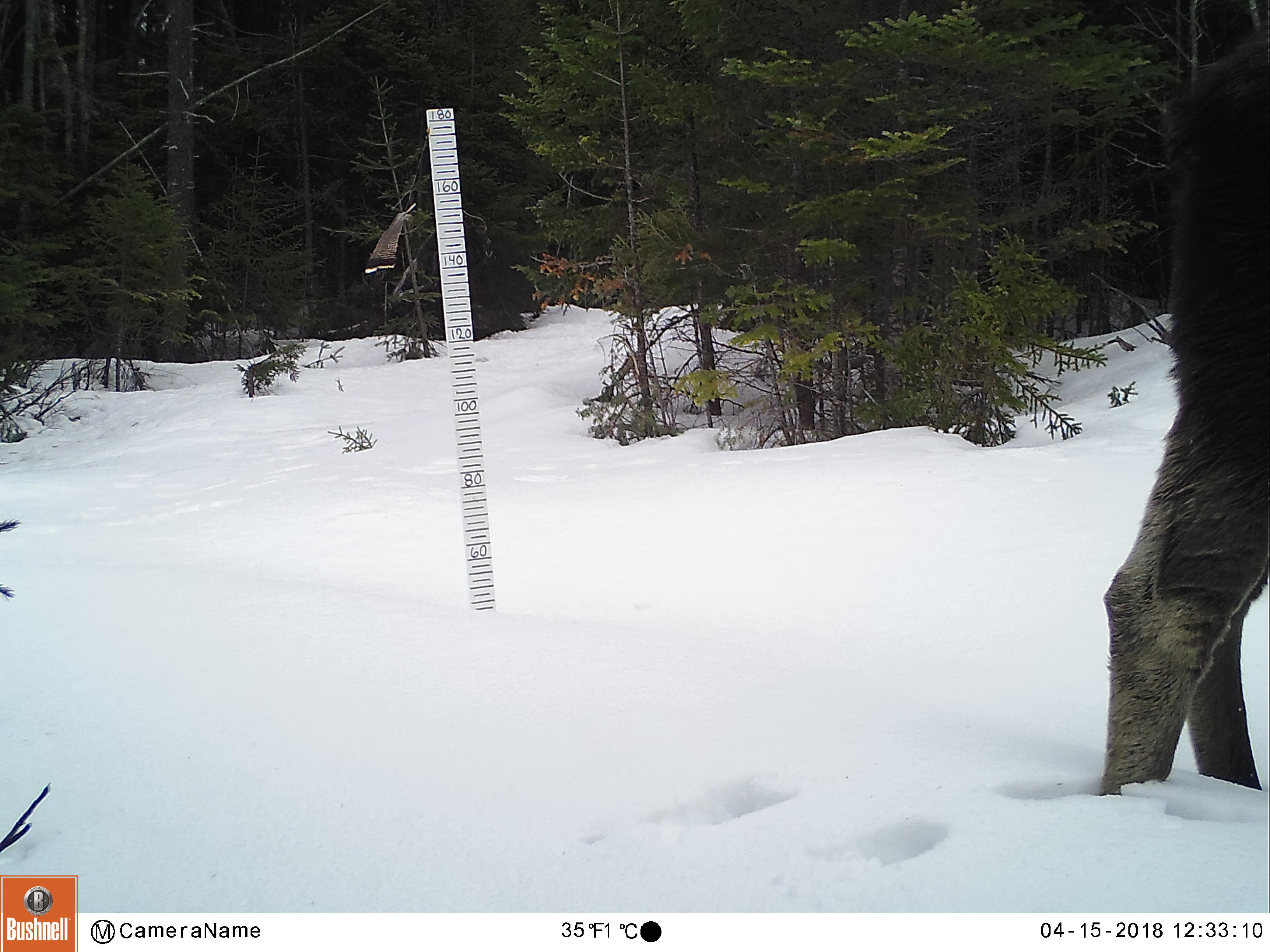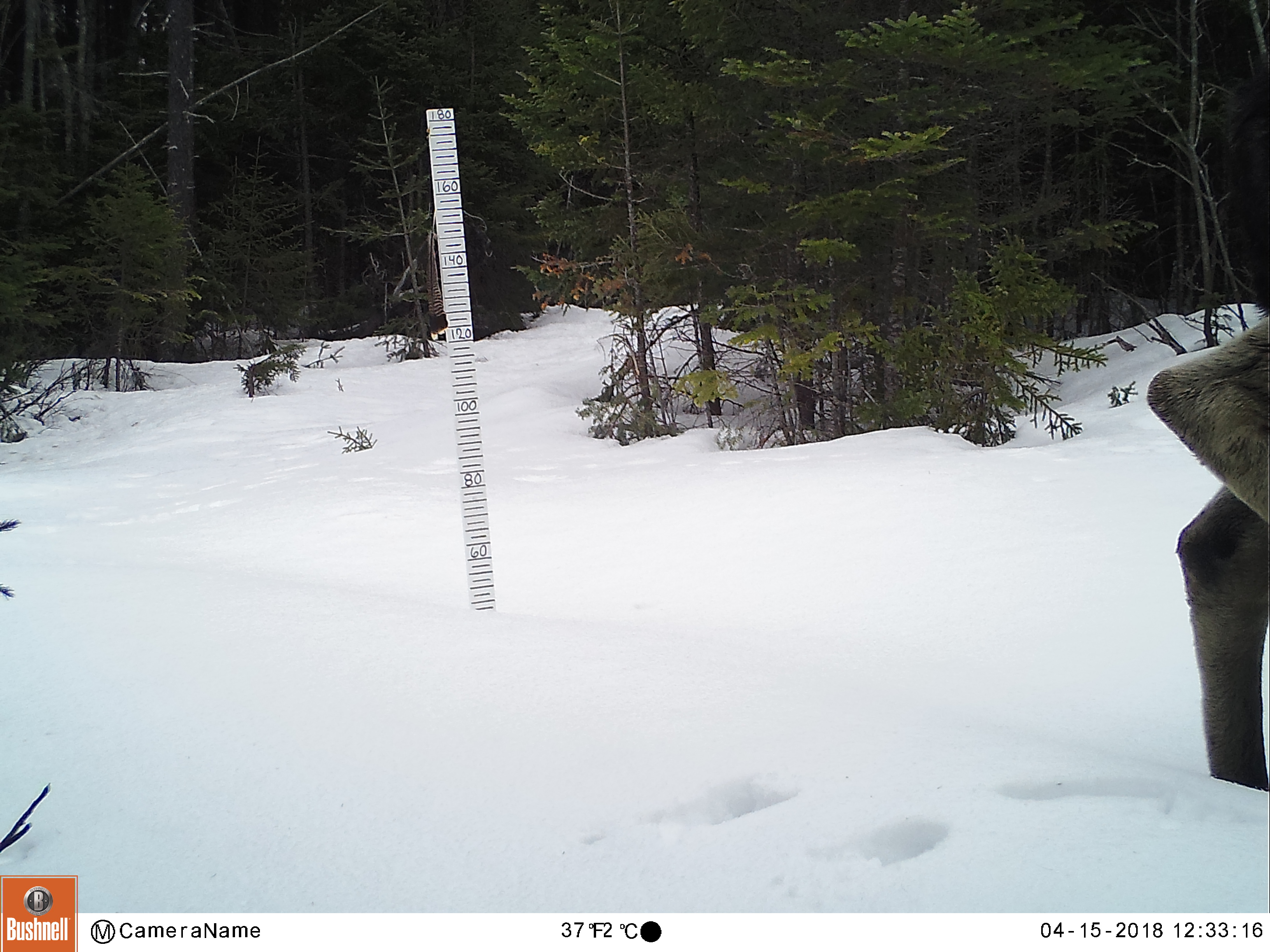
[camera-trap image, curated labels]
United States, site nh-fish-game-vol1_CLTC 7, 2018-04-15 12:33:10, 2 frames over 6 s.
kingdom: Animalia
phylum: Chordata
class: Mammalia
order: Artiodactyla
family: Cervidae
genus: Alces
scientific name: Alces alces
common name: moose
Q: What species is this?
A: Moose (Alces alces).